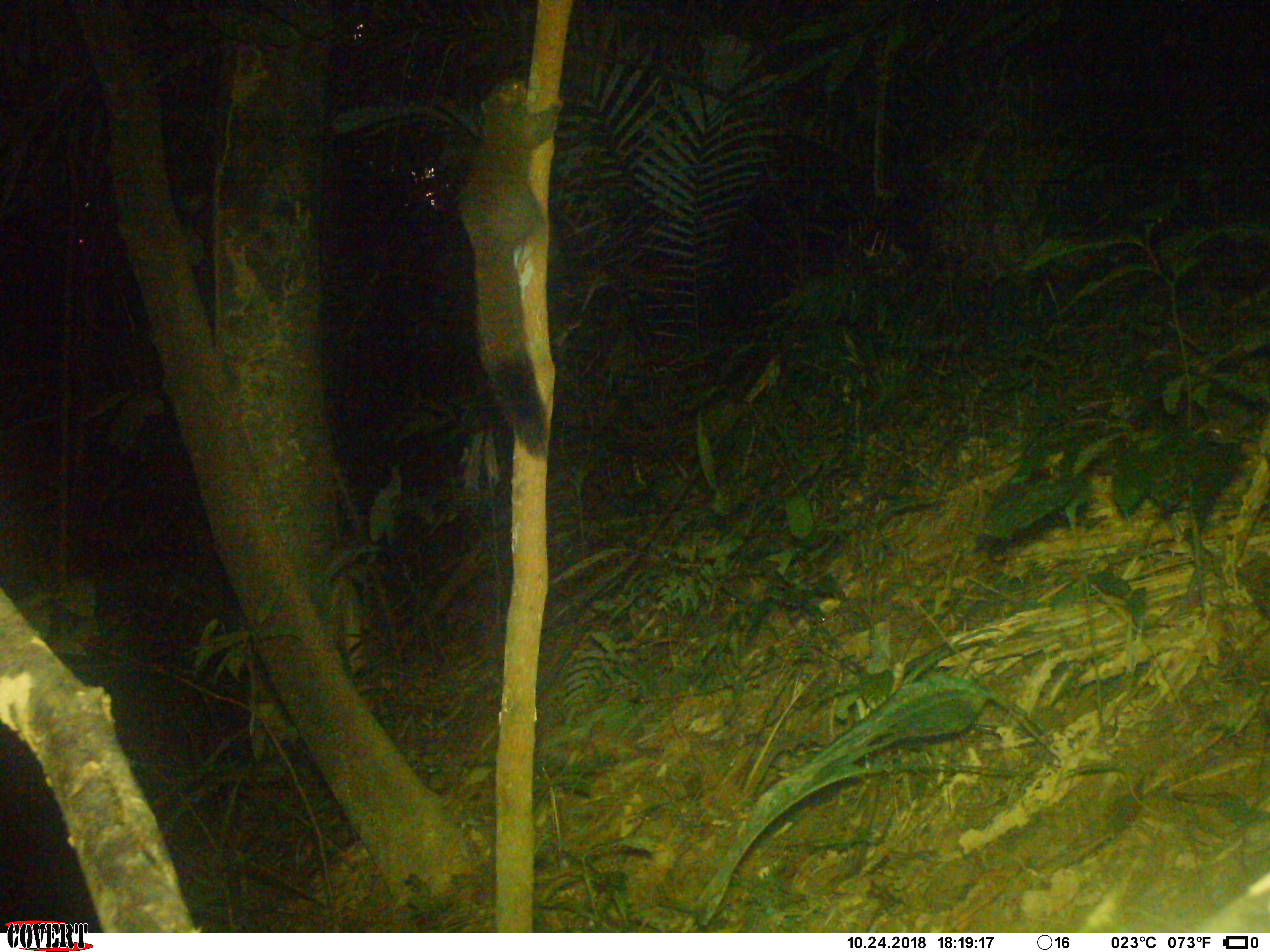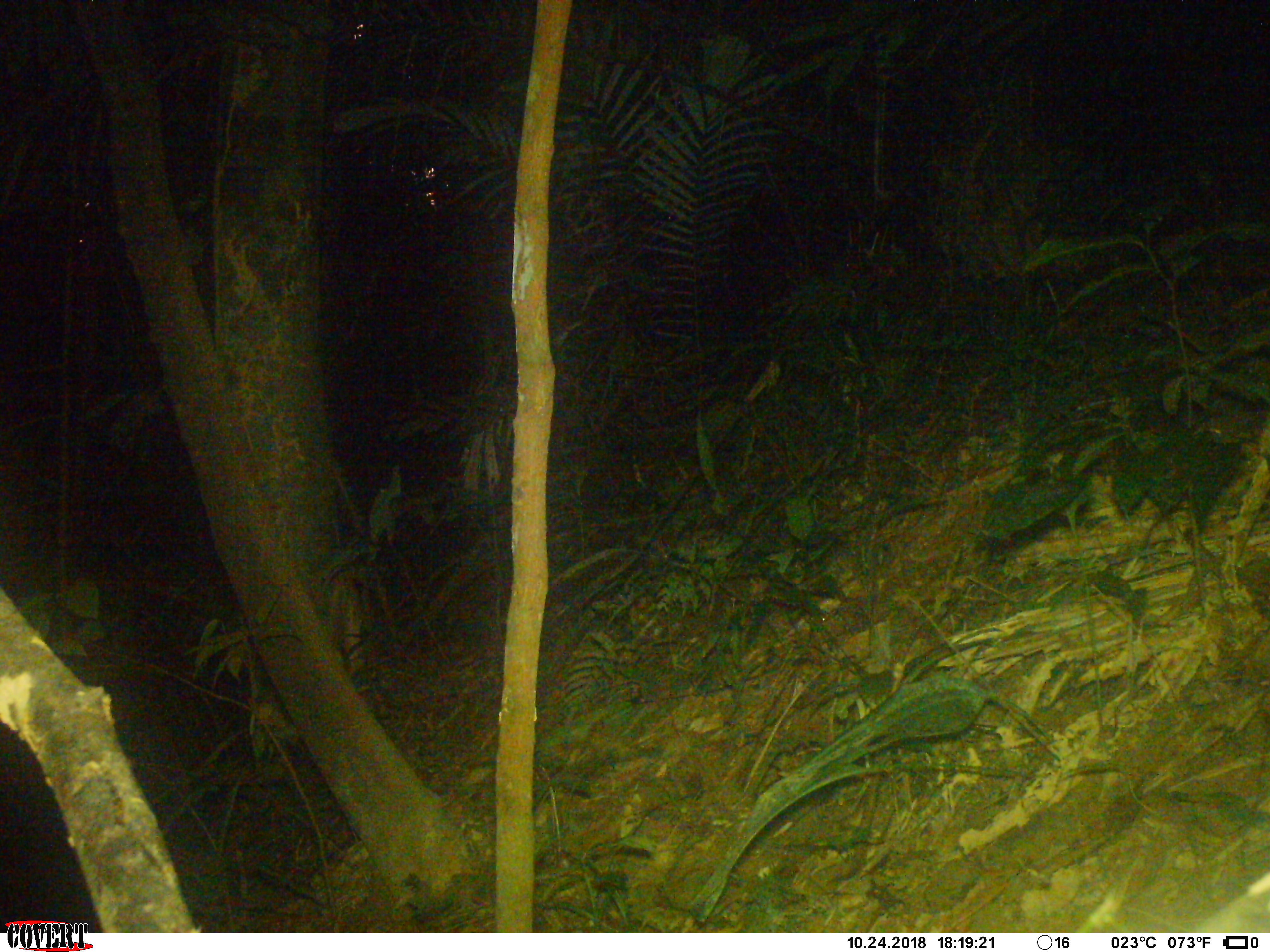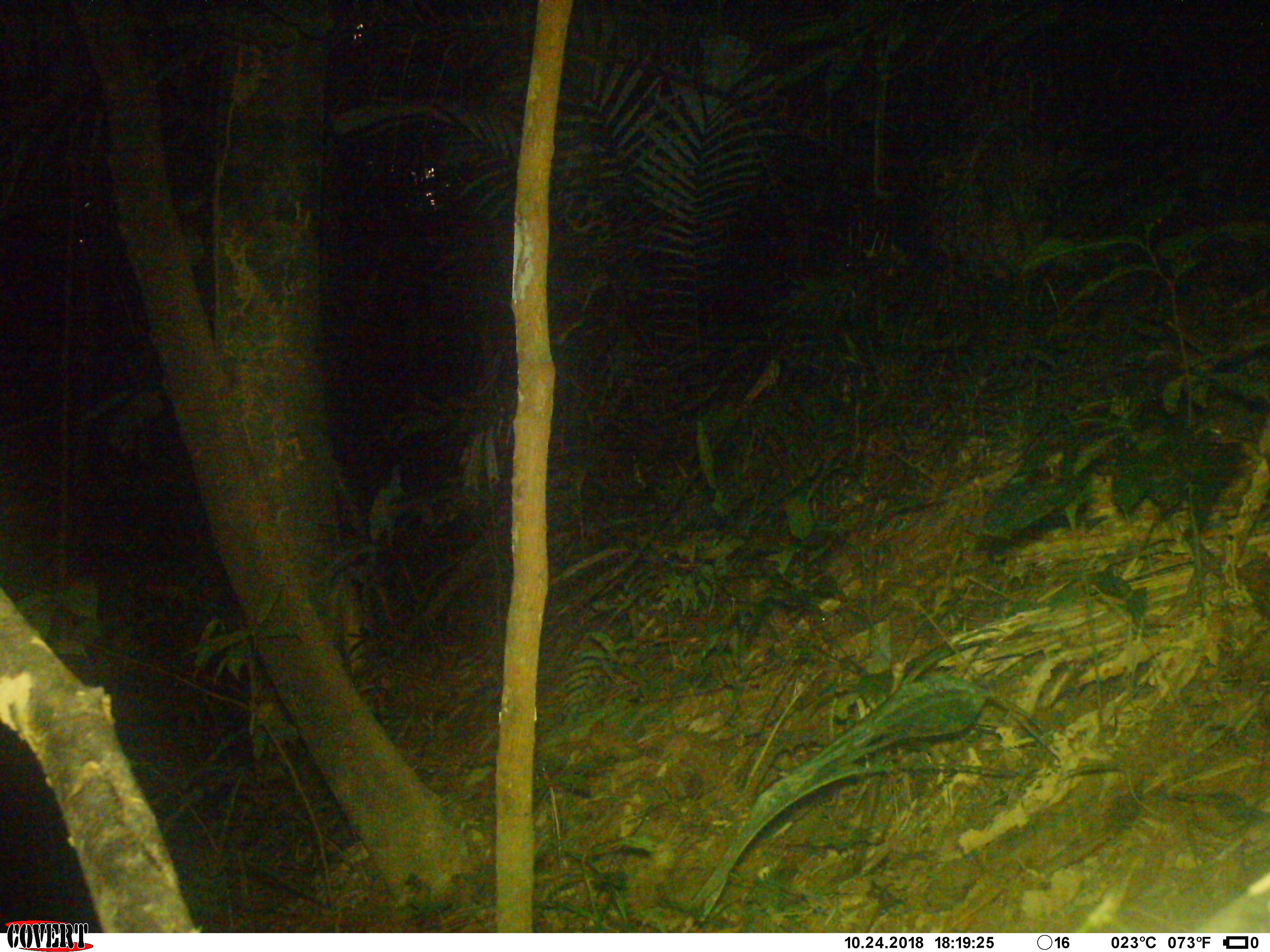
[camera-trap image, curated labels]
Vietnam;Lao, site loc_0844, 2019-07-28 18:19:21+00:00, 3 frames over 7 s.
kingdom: Animalia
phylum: Chordata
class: Mammalia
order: Rodentia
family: Sciuridae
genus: Sciurus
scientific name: Sciurus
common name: squirrel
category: unidentified squirrel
Unidentified squirrel (squirrel) (Sciurus). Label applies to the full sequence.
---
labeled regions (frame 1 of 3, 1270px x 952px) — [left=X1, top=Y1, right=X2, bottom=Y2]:
unidentified squirrel: [left=455, top=76, right=565, bottom=460]